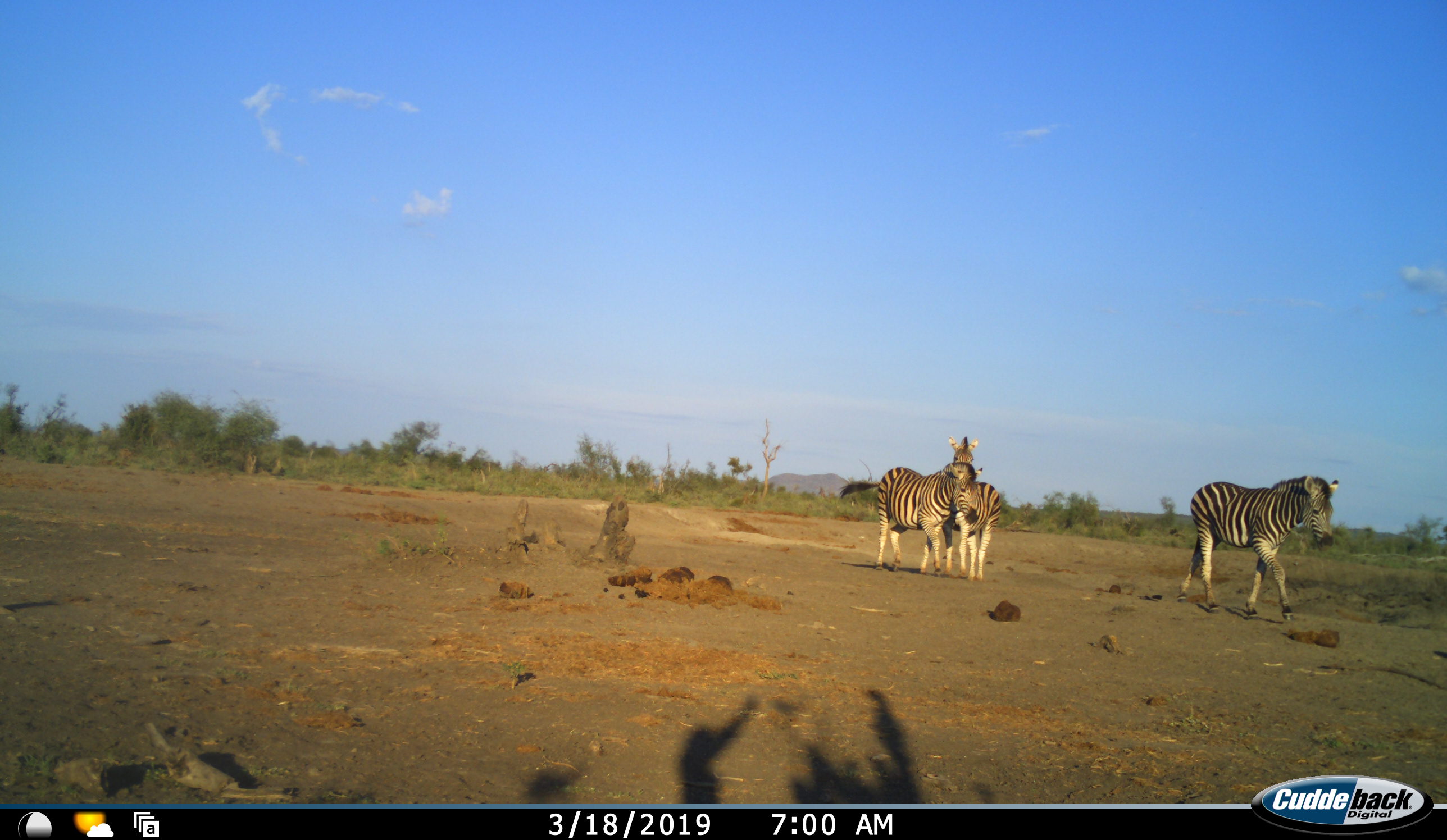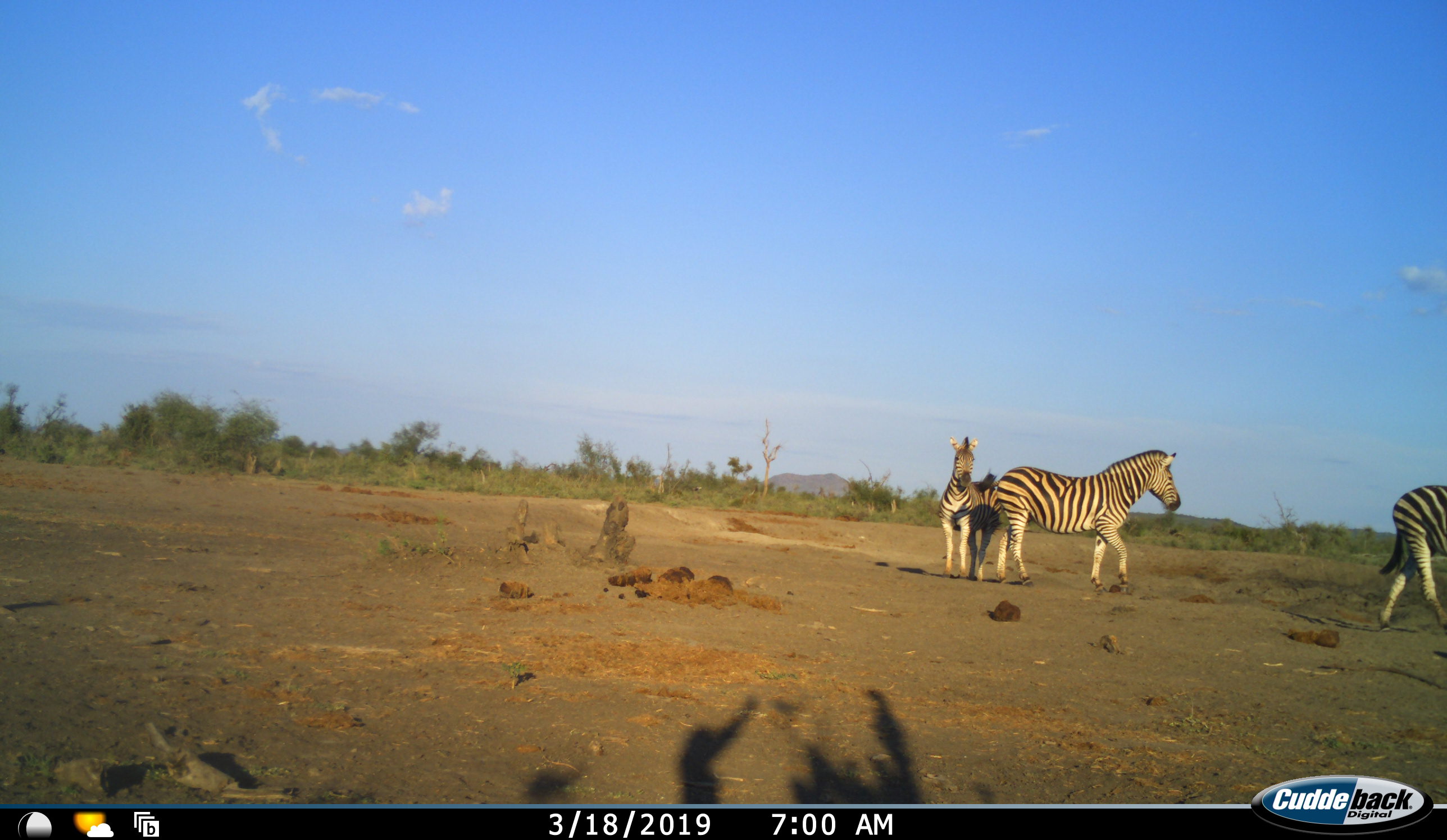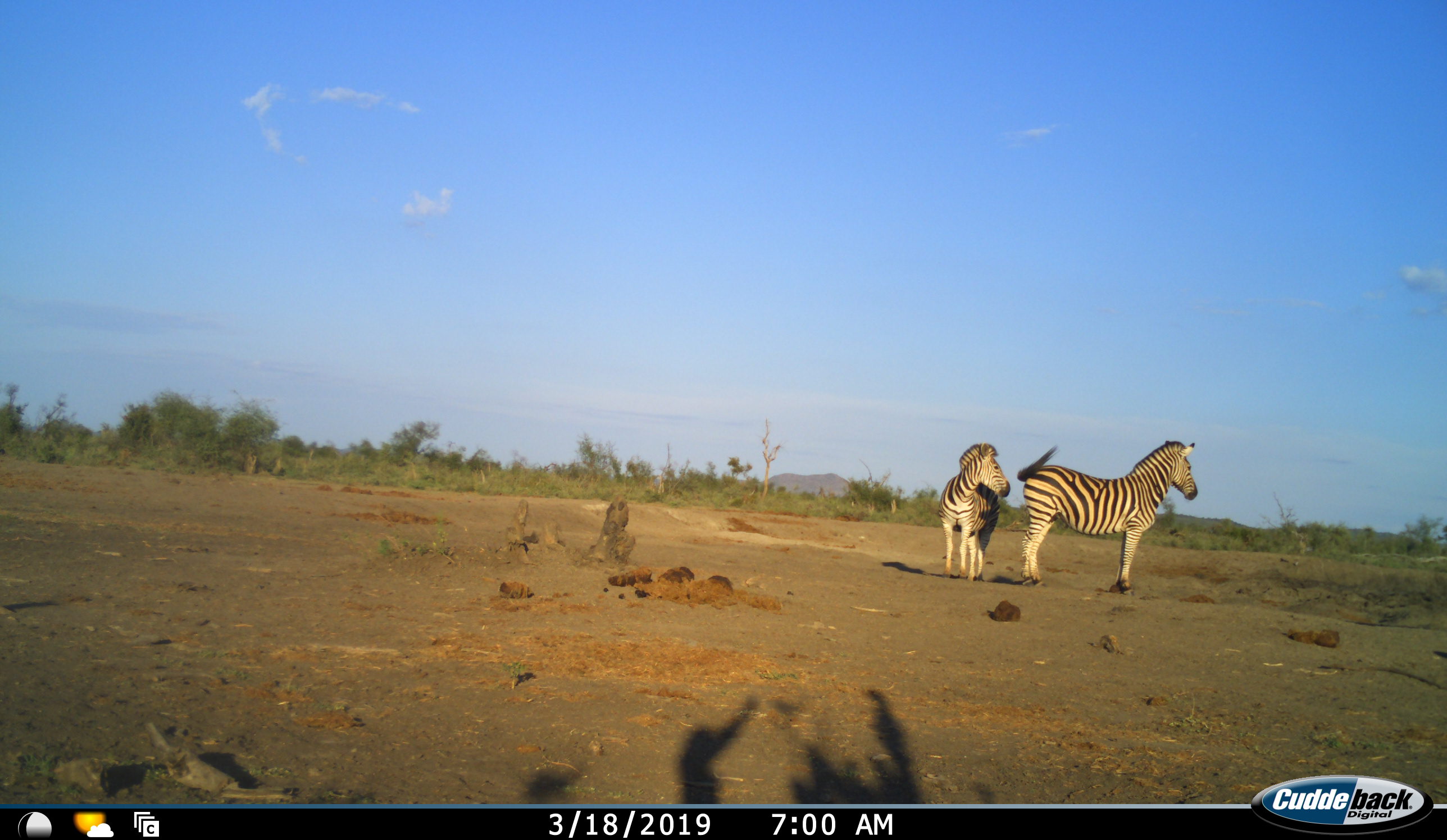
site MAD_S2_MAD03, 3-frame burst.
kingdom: Animalia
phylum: Chordata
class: Mammalia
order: Perissodactyla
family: Equidae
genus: Equus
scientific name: Equus quagga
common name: plains zebra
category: zebraplains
Zebraplains (plains zebra) (Equus quagga), count 3. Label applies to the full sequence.